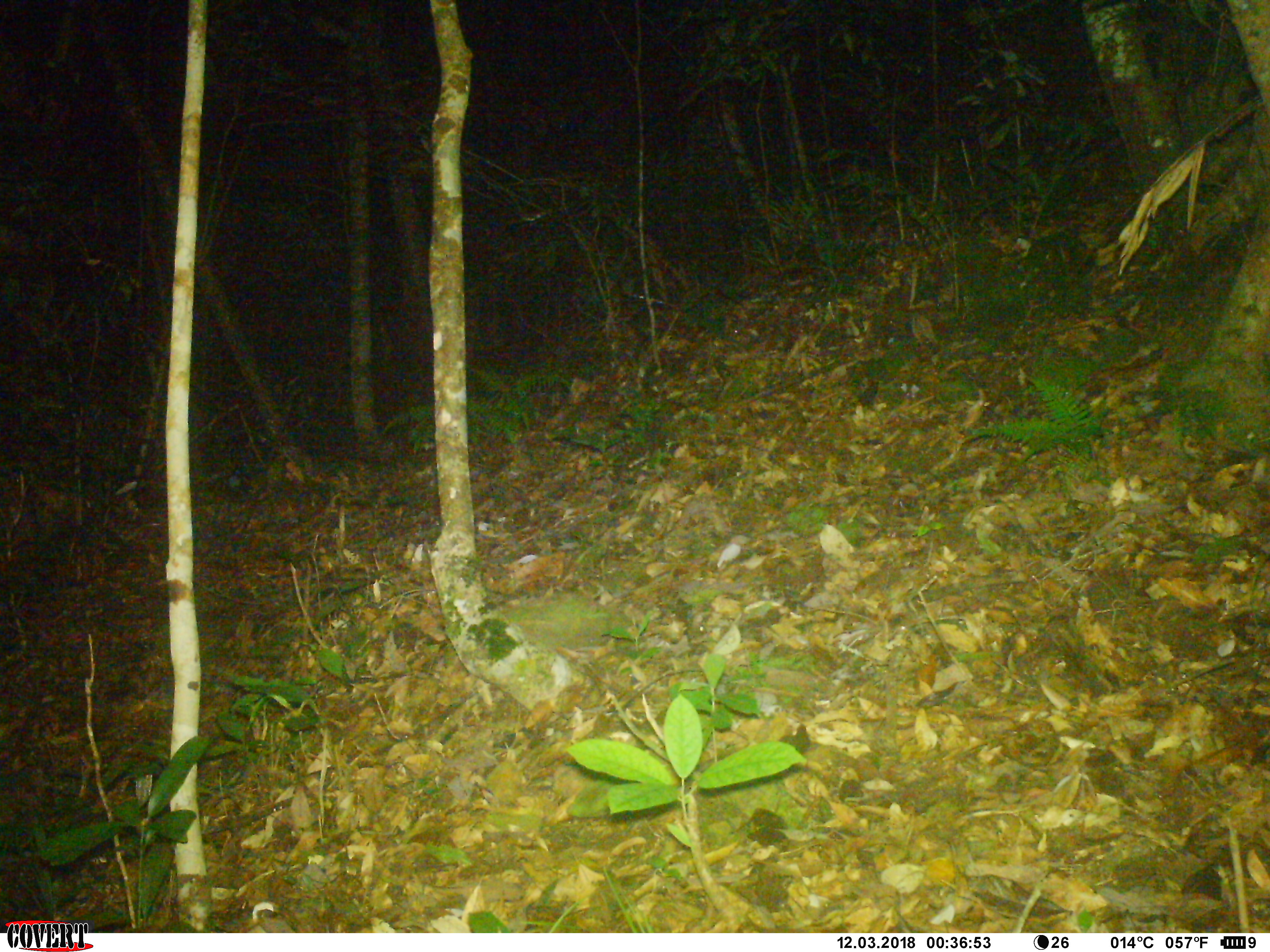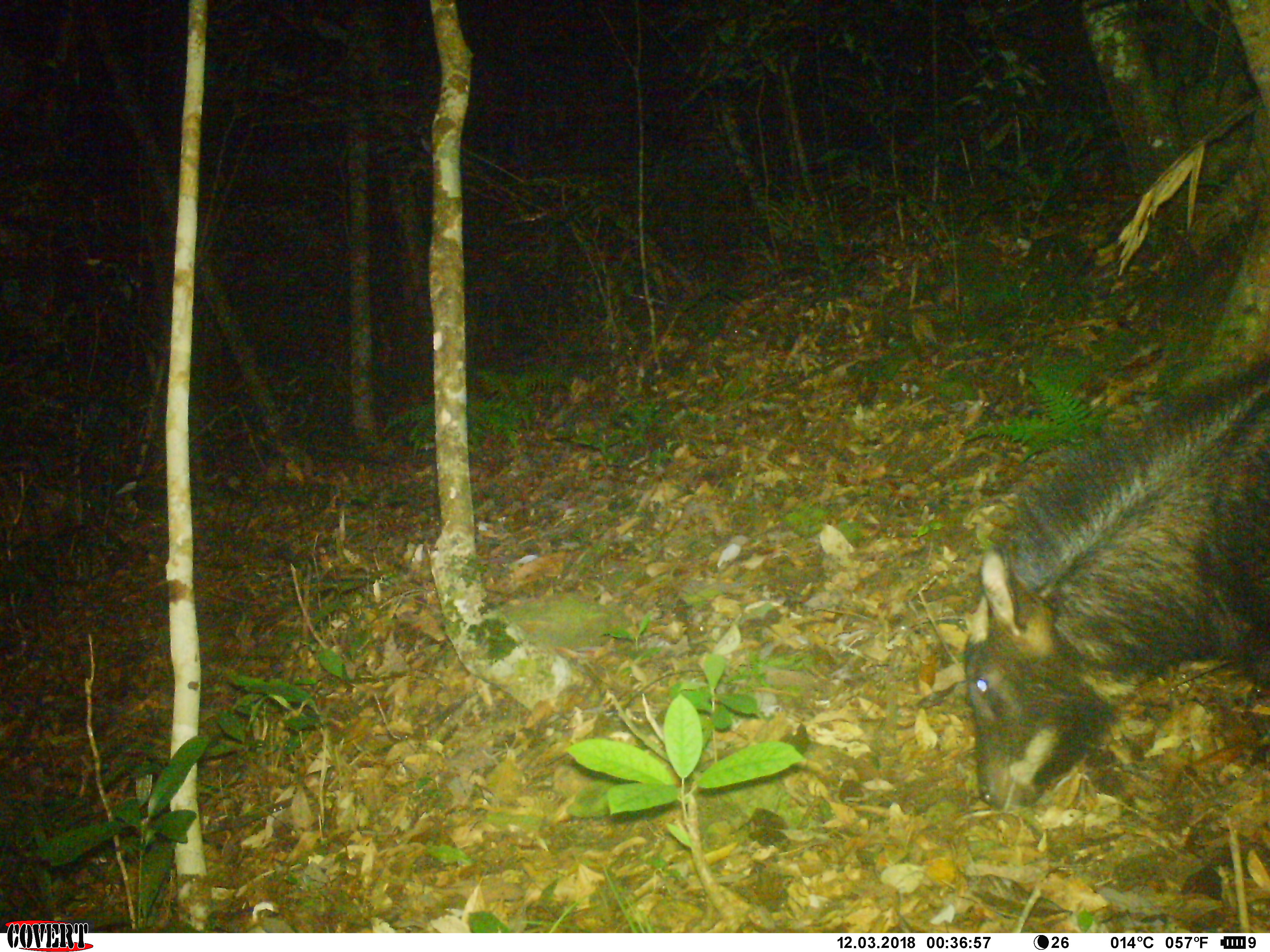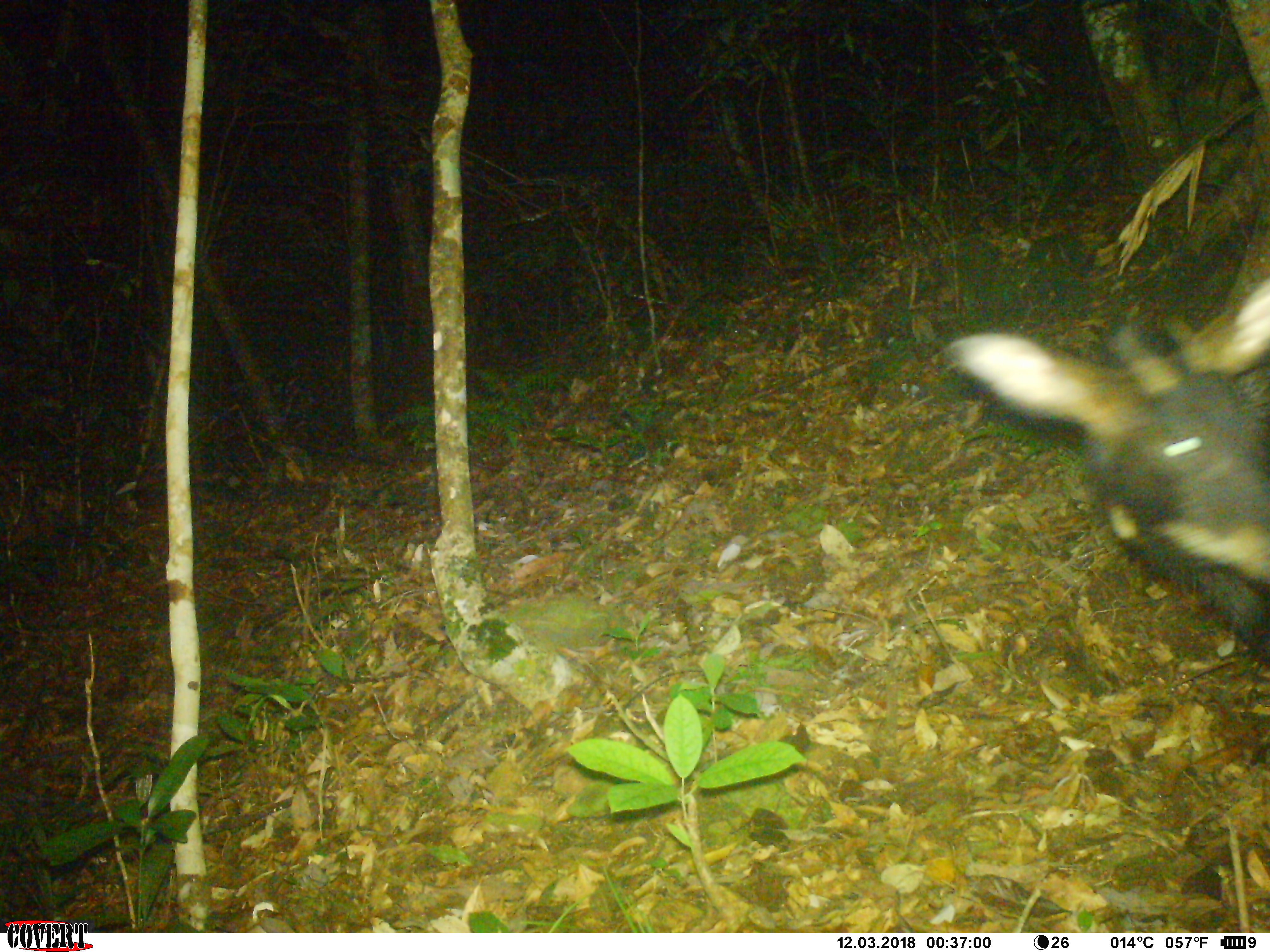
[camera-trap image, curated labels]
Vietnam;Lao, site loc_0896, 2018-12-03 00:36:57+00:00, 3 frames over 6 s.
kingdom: Animalia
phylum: Chordata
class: Mammalia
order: Artiodactyla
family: Bovidae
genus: Capricornis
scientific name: Capricornis sumatraensis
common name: chinese serow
Chinese serow (Capricornis sumatraensis). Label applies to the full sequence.